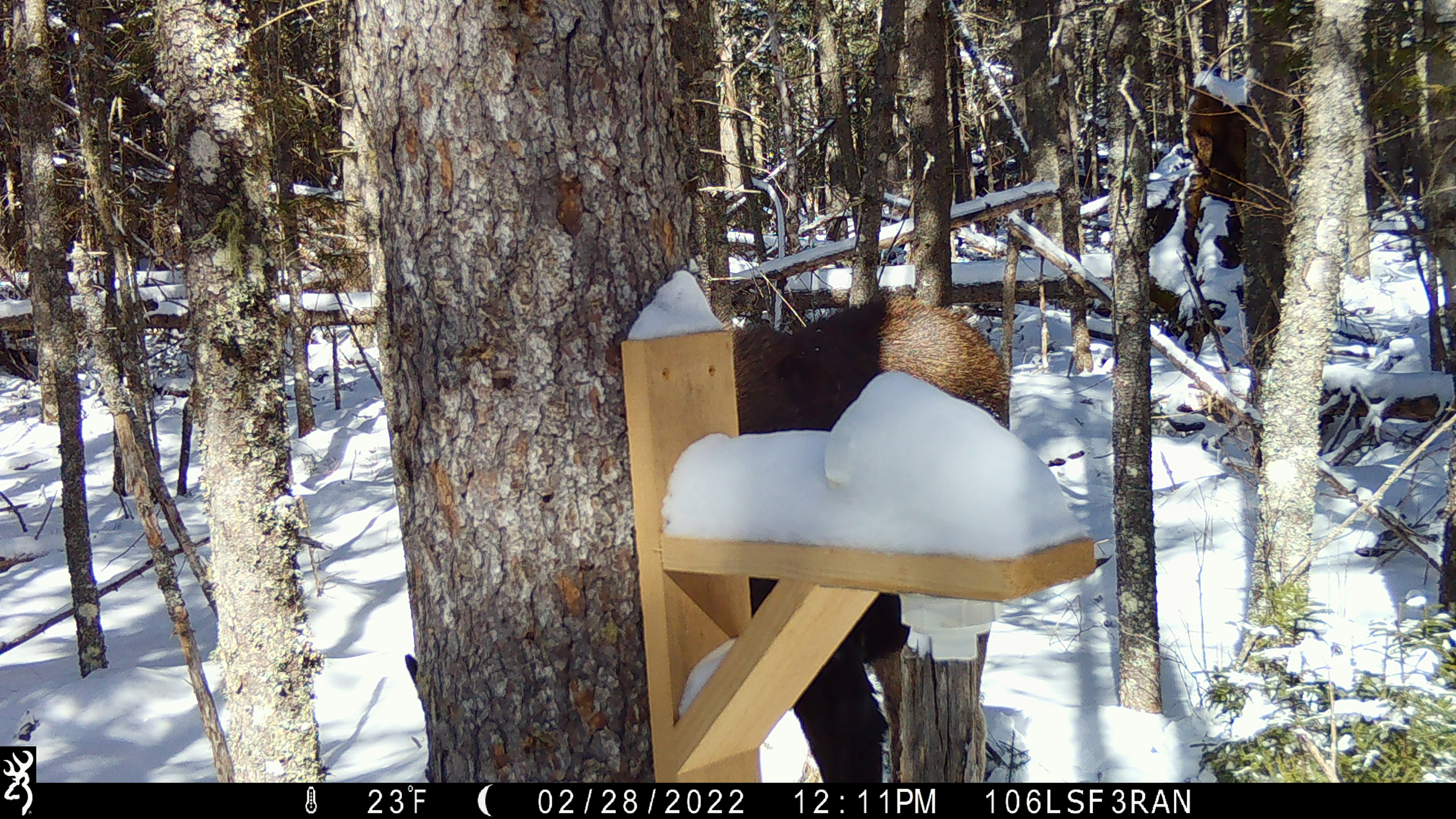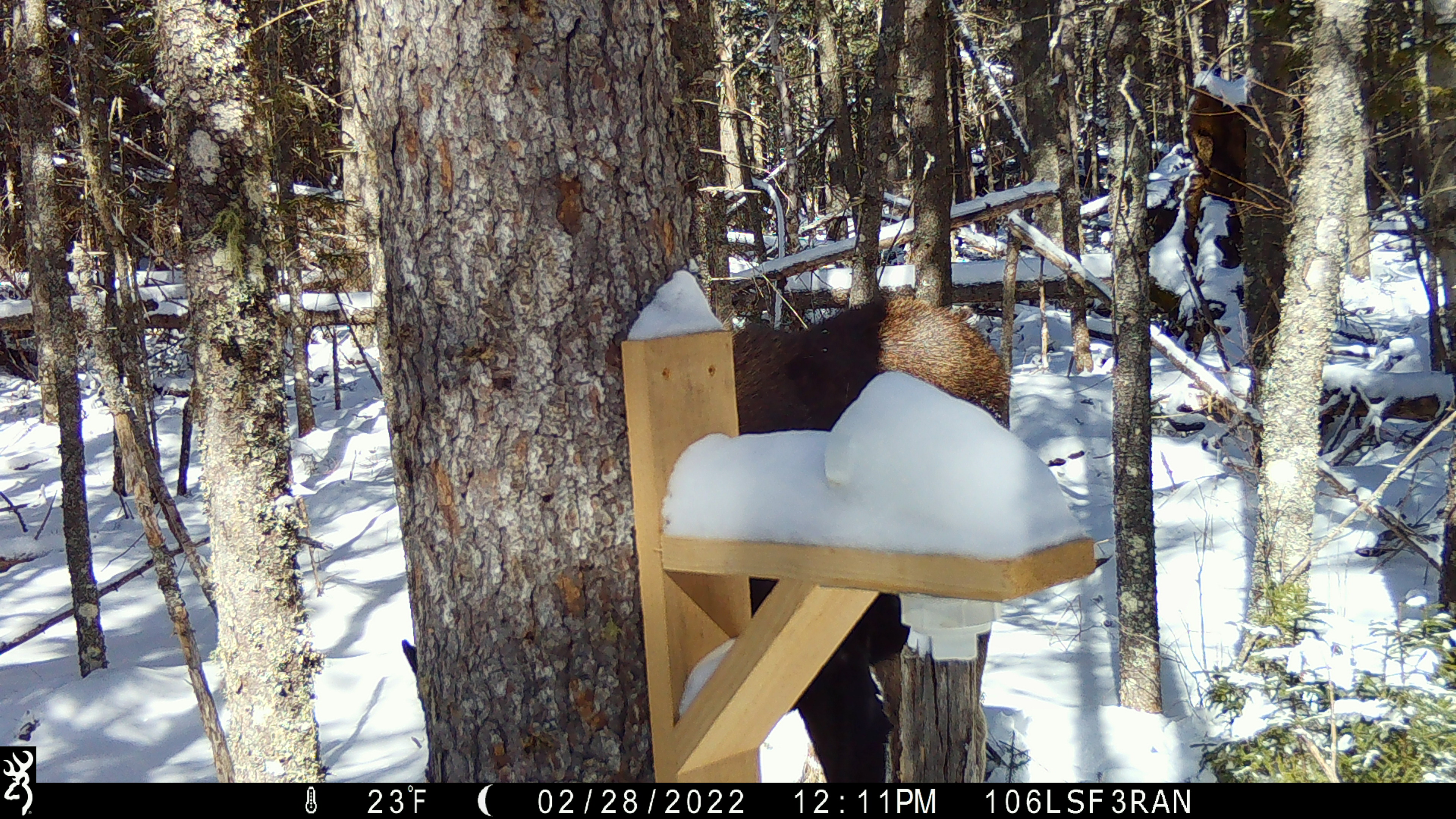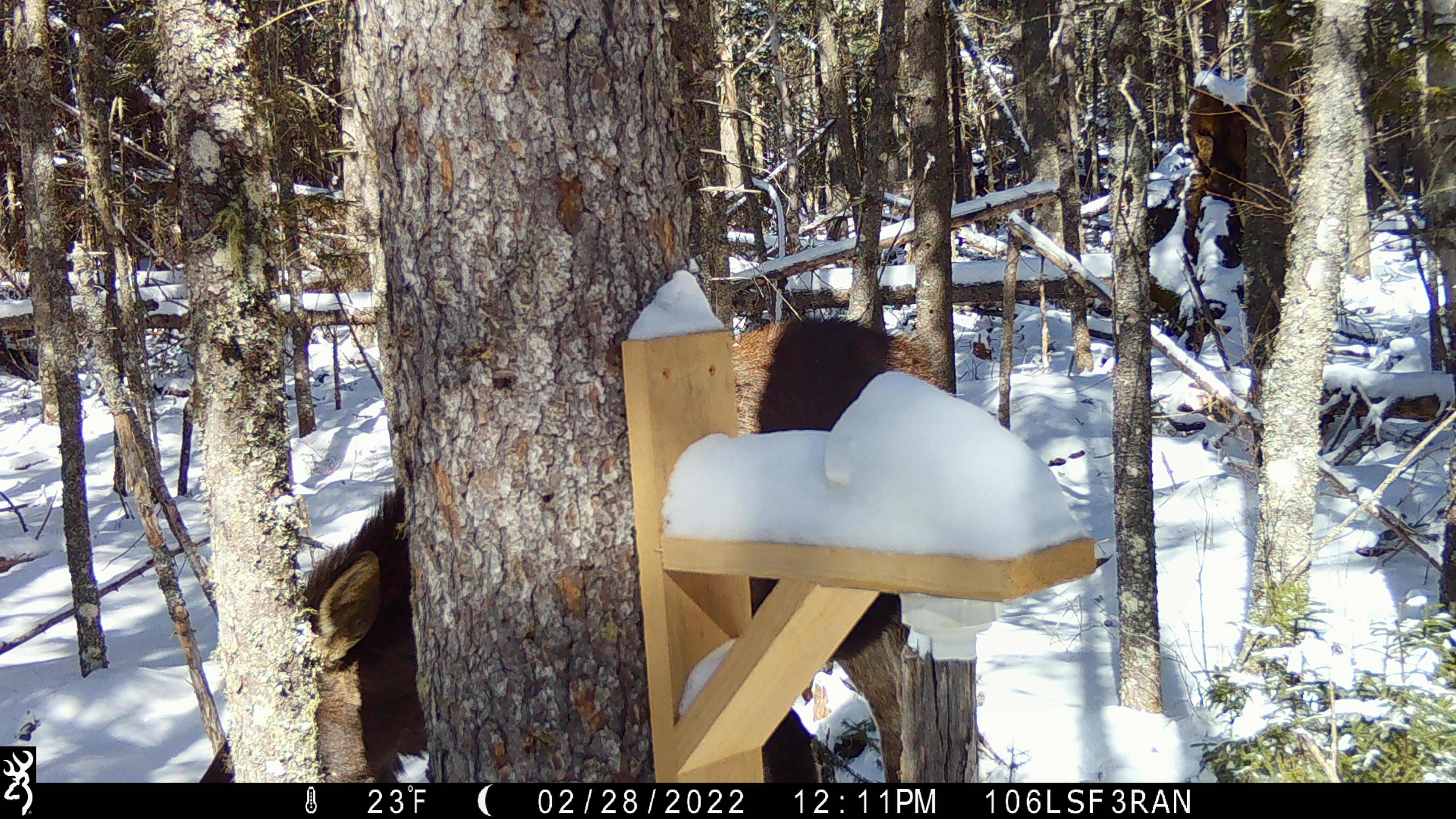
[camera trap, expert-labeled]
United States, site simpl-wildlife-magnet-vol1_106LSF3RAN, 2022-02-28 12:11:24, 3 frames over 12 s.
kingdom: Animalia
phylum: Chordata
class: Mammalia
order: Artiodactyla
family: Cervidae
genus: Alces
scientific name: Alces alces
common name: moose